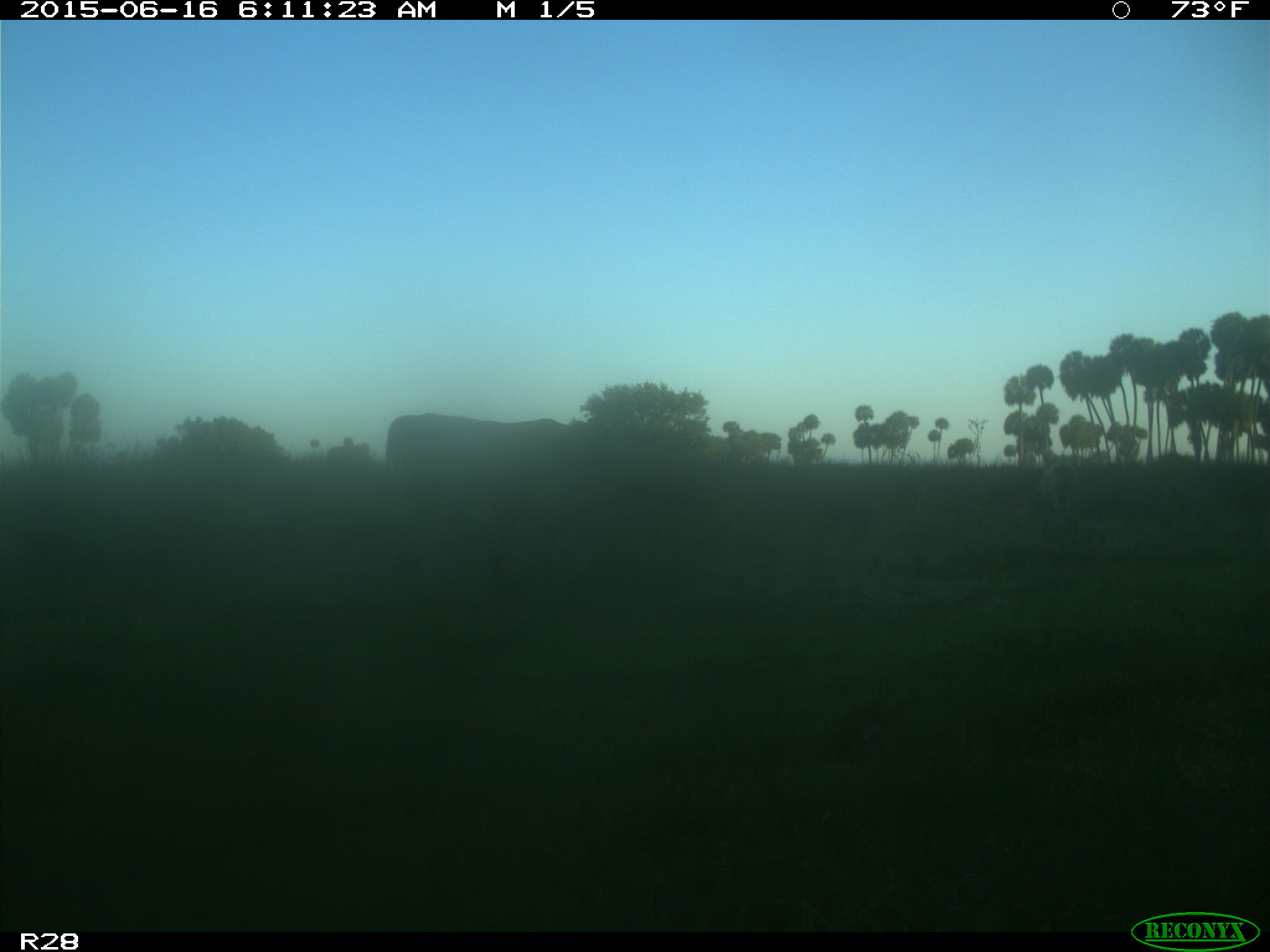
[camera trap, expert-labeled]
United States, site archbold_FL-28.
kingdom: Animalia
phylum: Chordata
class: Mammalia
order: Artiodactyla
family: Bovidae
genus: Bos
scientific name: Bos taurus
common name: domestic cow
Bos taurus (domestic cow).